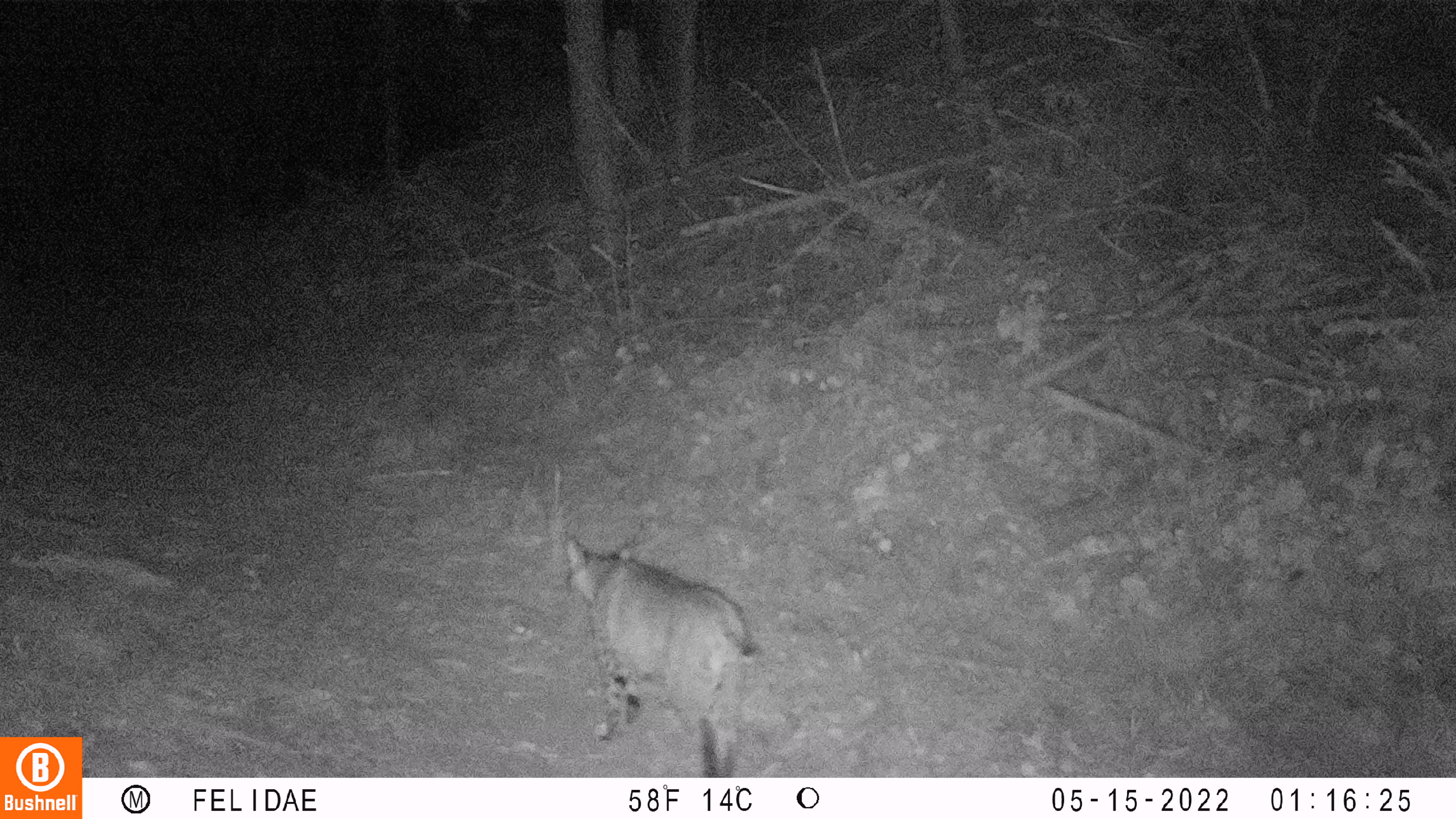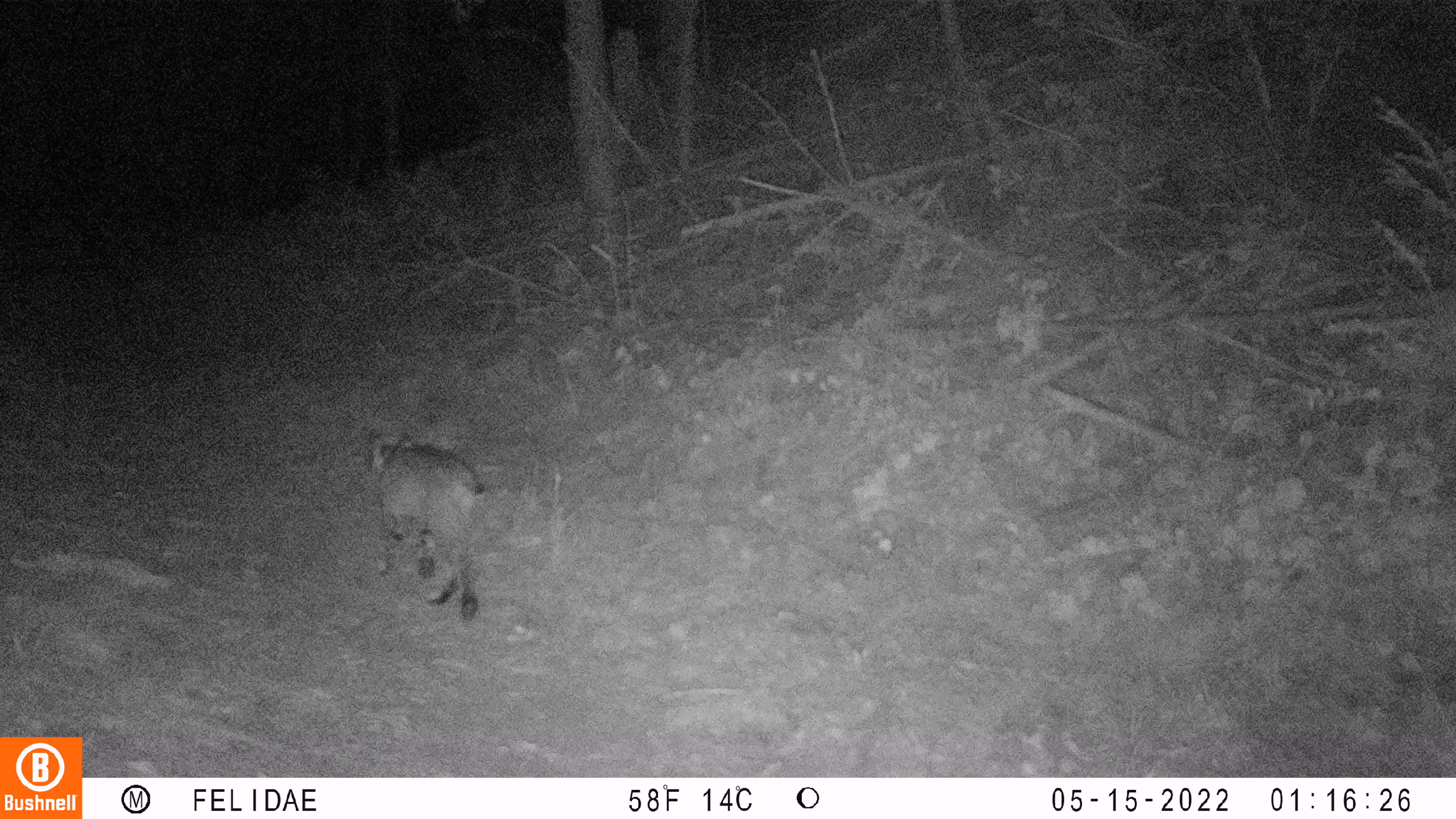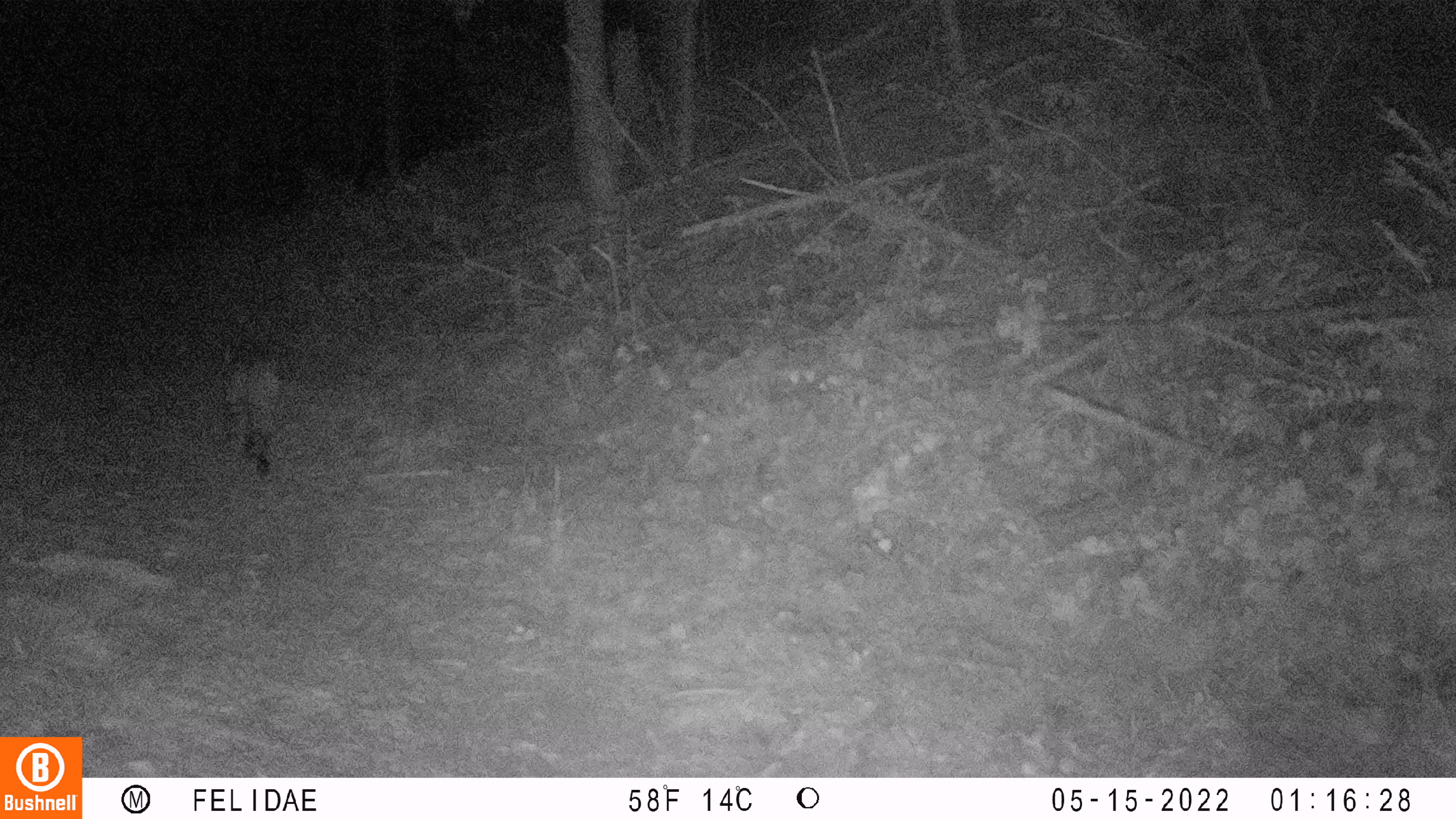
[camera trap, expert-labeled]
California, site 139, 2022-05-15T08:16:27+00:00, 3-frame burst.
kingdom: Animalia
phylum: Chordata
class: Mammalia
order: Carnivora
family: Felidae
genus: Lynx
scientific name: Lynx rufus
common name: bobcat